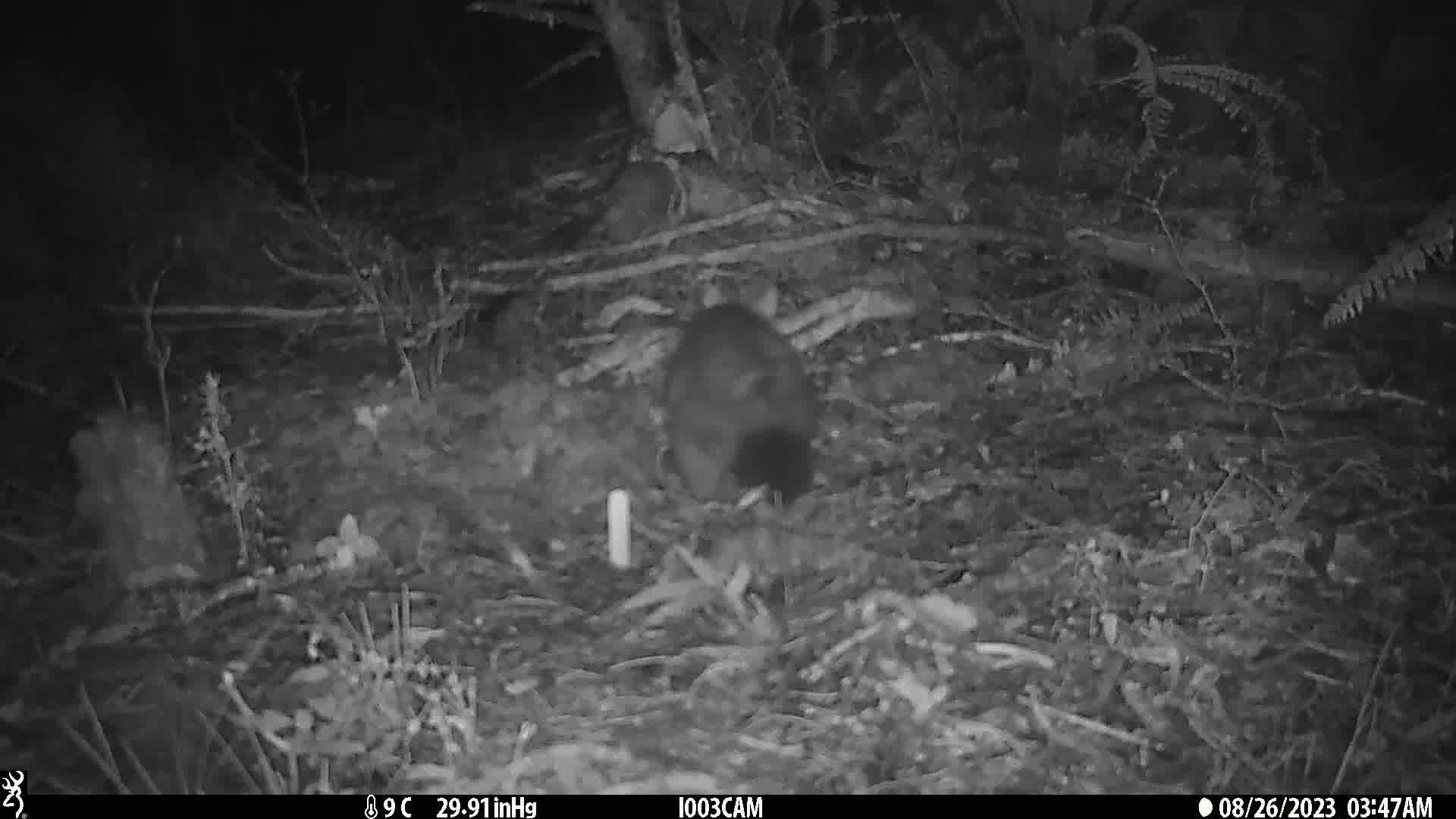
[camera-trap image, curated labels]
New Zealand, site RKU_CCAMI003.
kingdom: Animalia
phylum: Chordata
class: Mammalia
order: Diprotodontia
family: Phalangeridae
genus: Trichosurus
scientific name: Trichosurus vulpecula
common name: common brushtail possum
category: possum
Possum (common brushtail possum) (Trichosurus vulpecula).